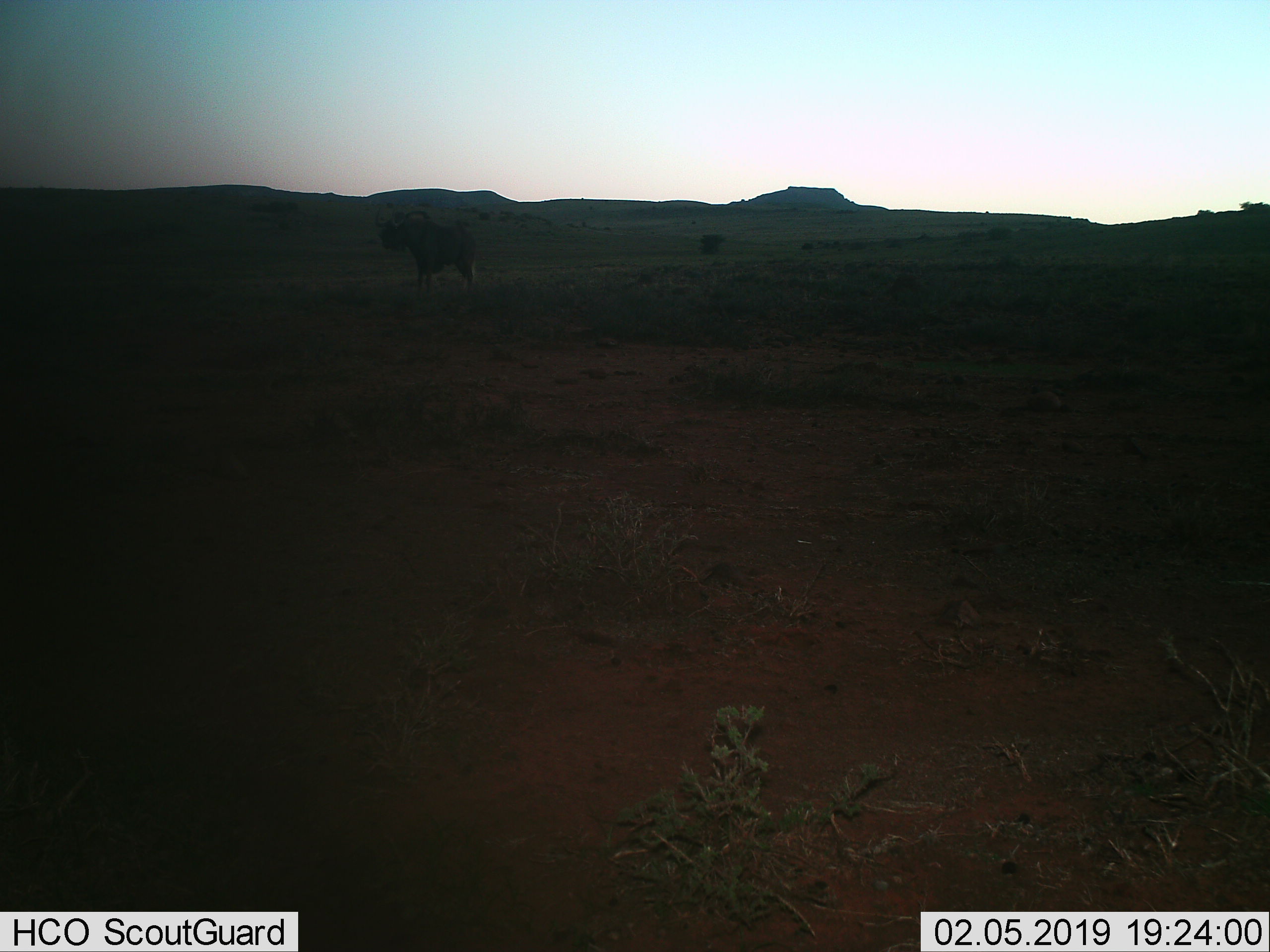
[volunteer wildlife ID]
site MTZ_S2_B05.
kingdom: Animalia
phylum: Chordata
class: Mammalia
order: Artiodactyla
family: Bovidae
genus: Connochaetes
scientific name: Connochaetes gnou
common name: black wildebeest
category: wildebeestblack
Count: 1.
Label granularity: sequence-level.